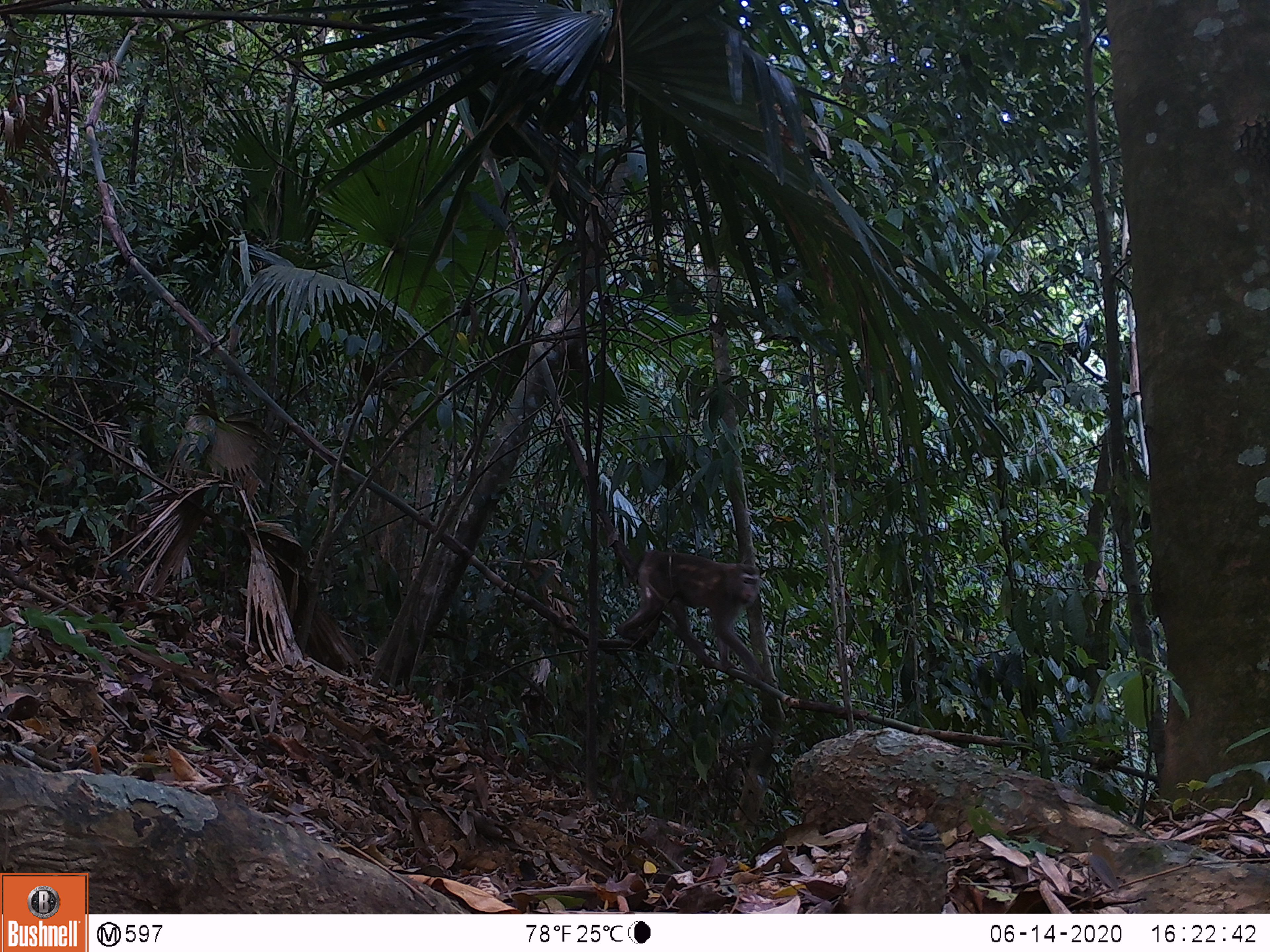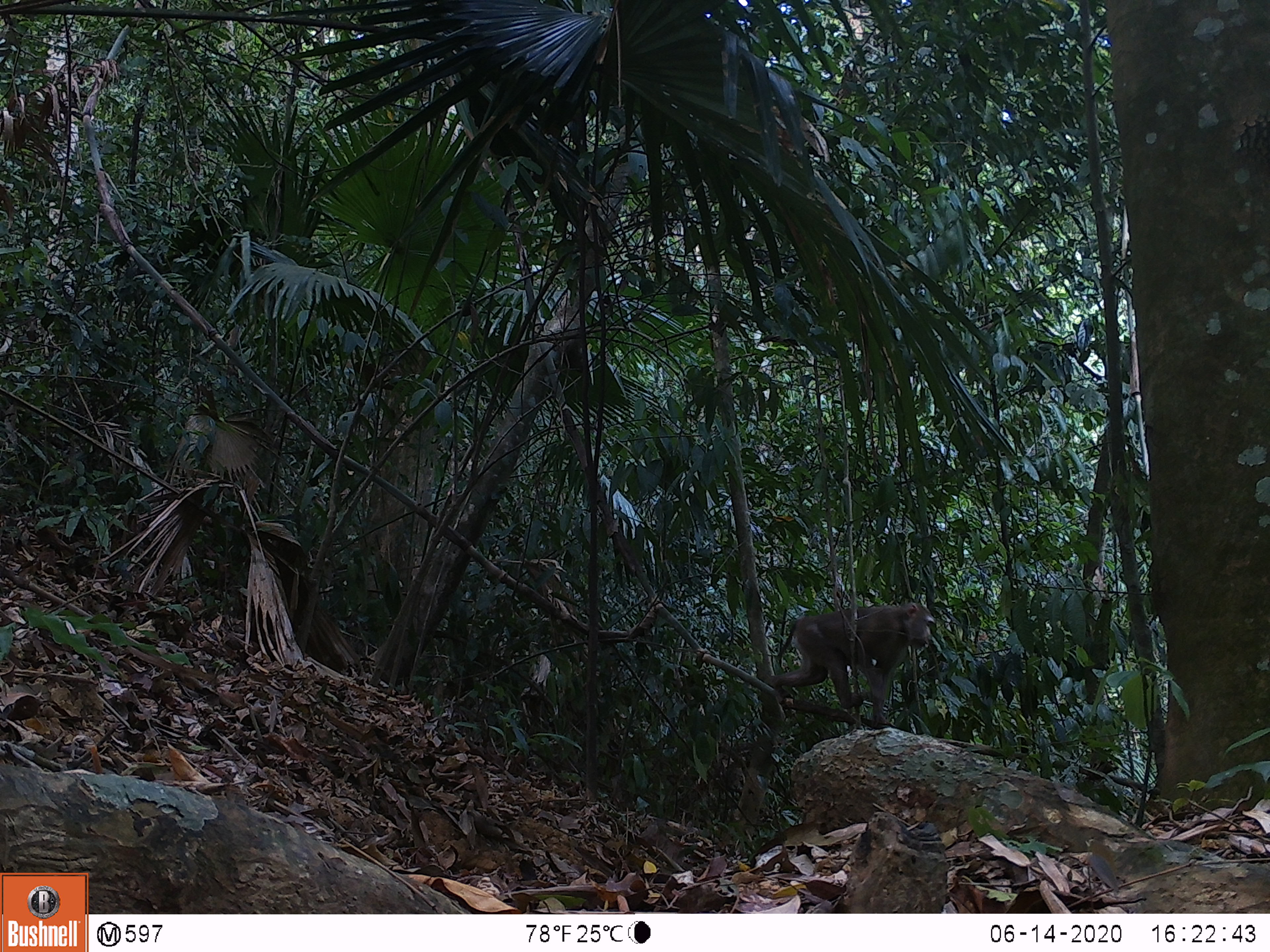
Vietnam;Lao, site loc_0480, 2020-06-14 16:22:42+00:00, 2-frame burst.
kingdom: Animalia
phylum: Chordata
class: Mammalia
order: Primates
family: Cercopithecidae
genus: Macaca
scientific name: Macaca nemestrina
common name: pig-tailed macaque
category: pig tailed macaque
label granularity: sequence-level